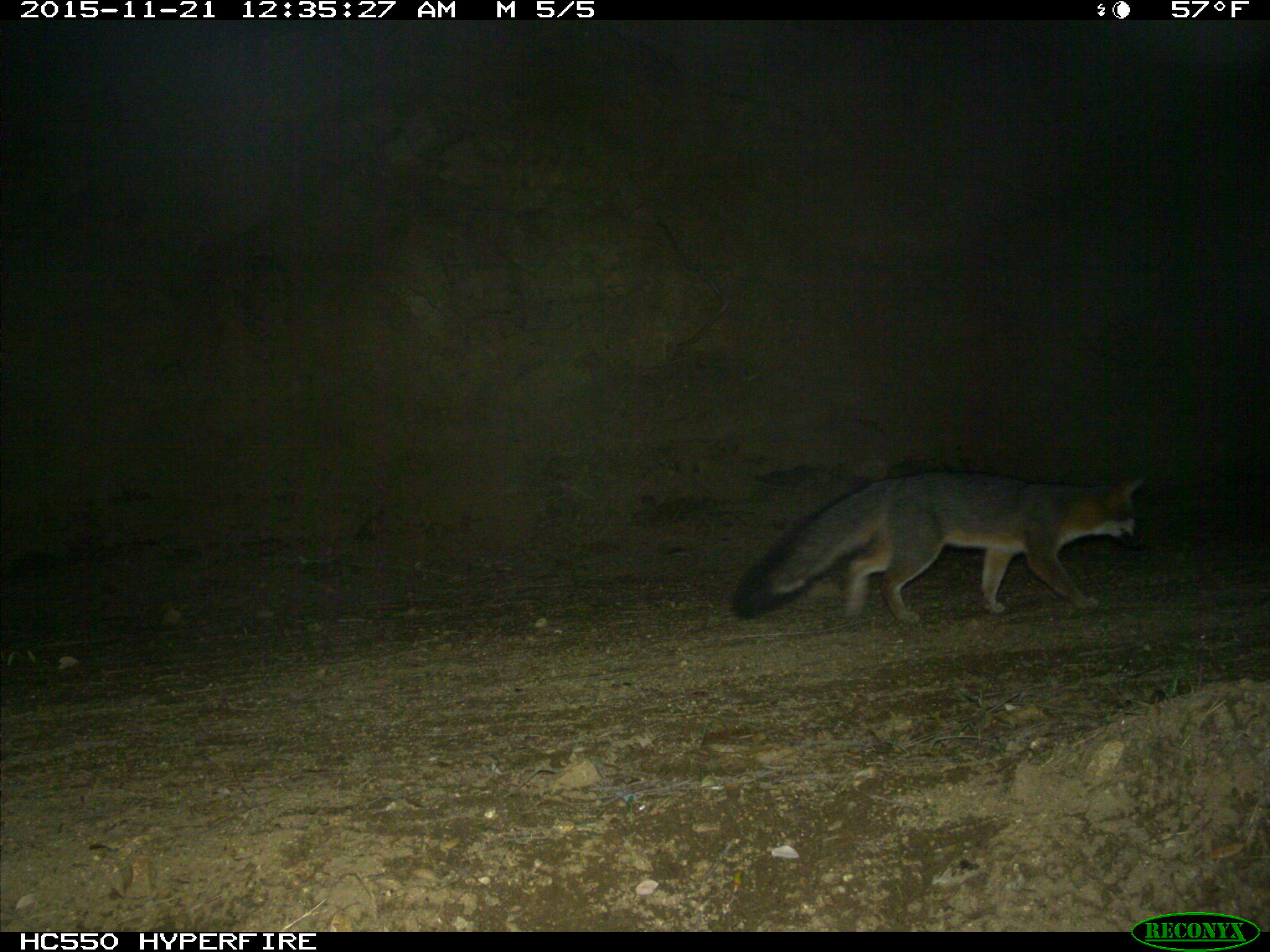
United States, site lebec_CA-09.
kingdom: Animalia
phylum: Chordata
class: Mammalia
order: Carnivora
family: Canidae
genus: Urocyon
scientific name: Urocyon cinereoargenteus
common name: gray fox